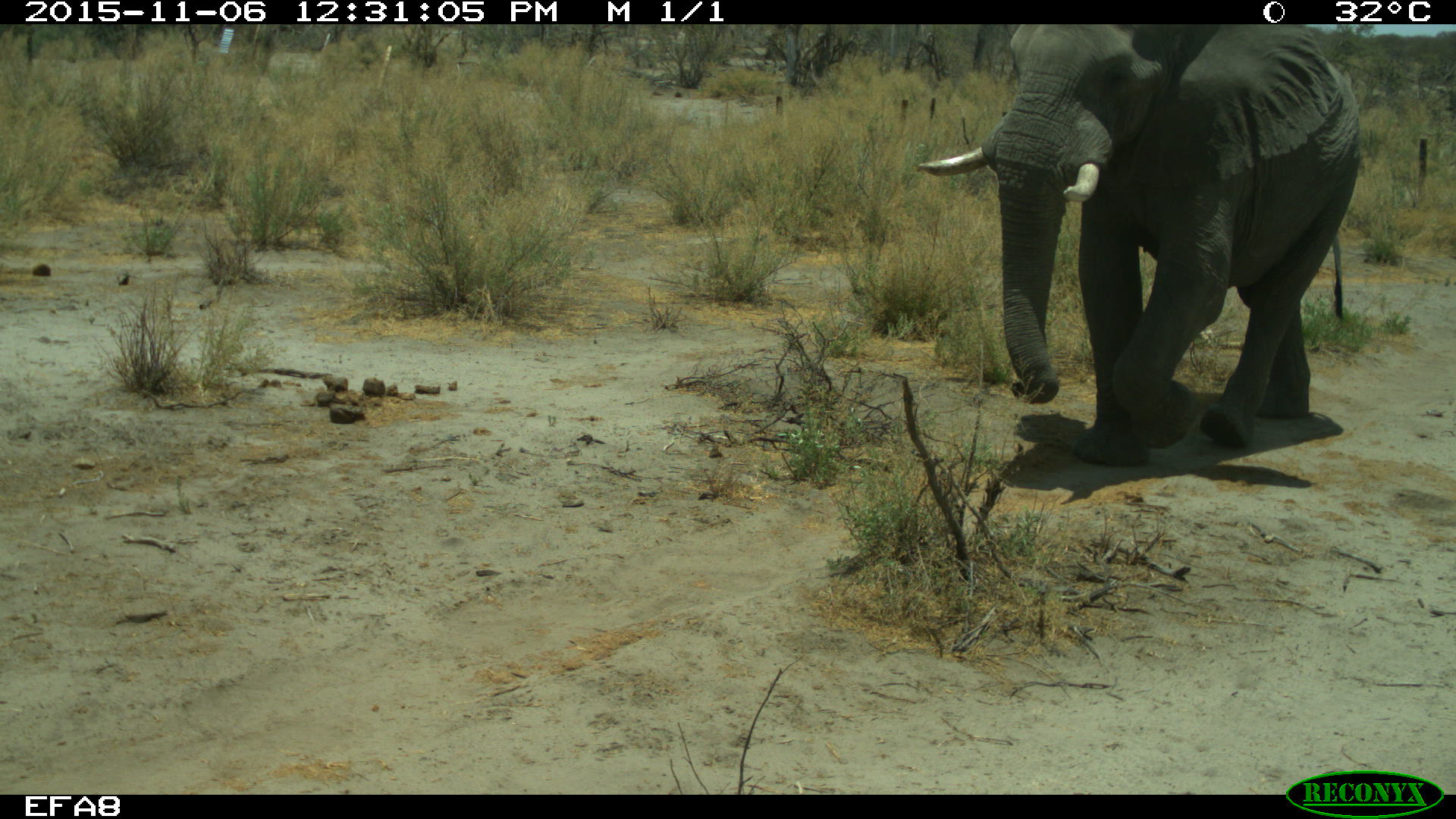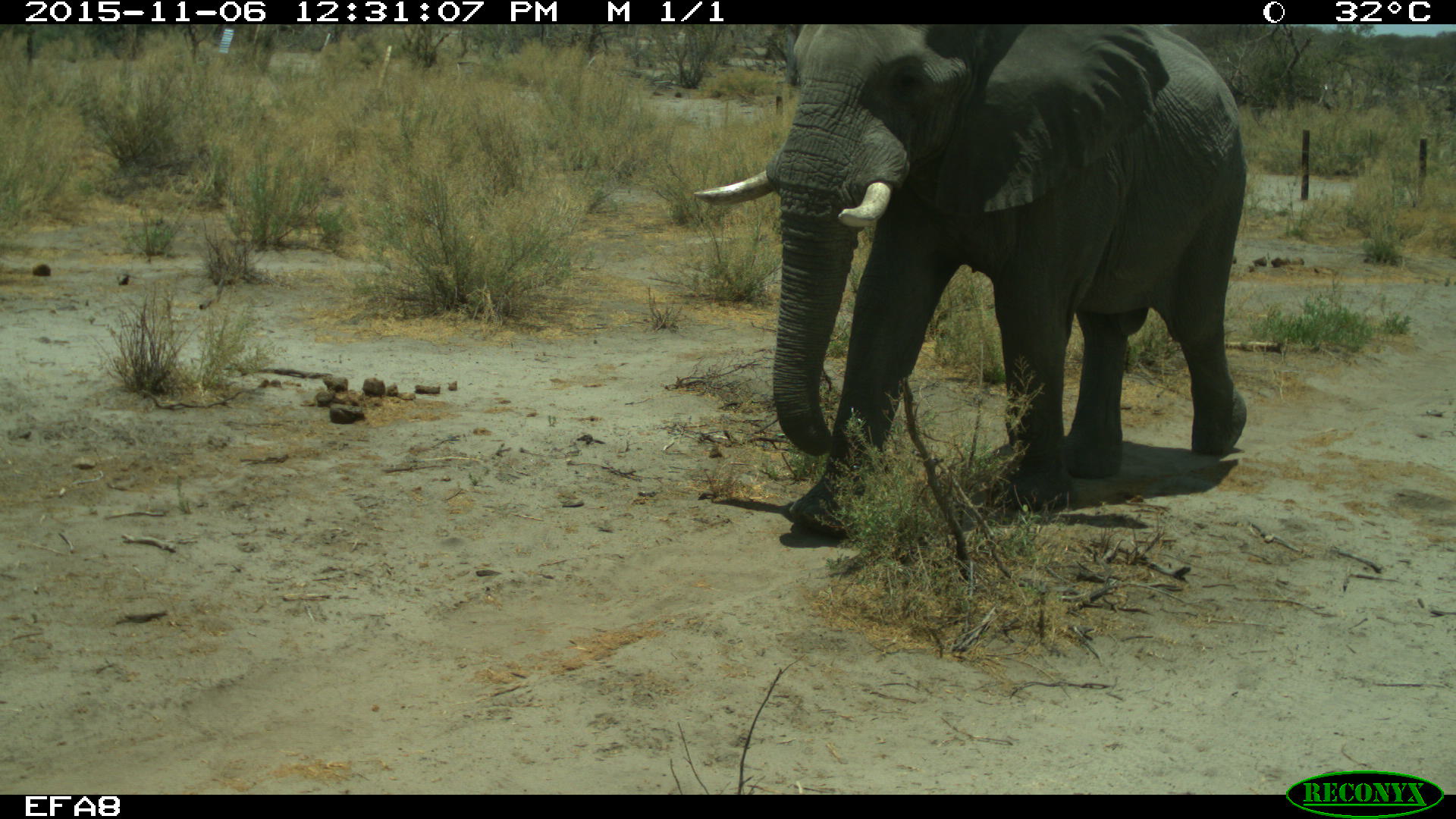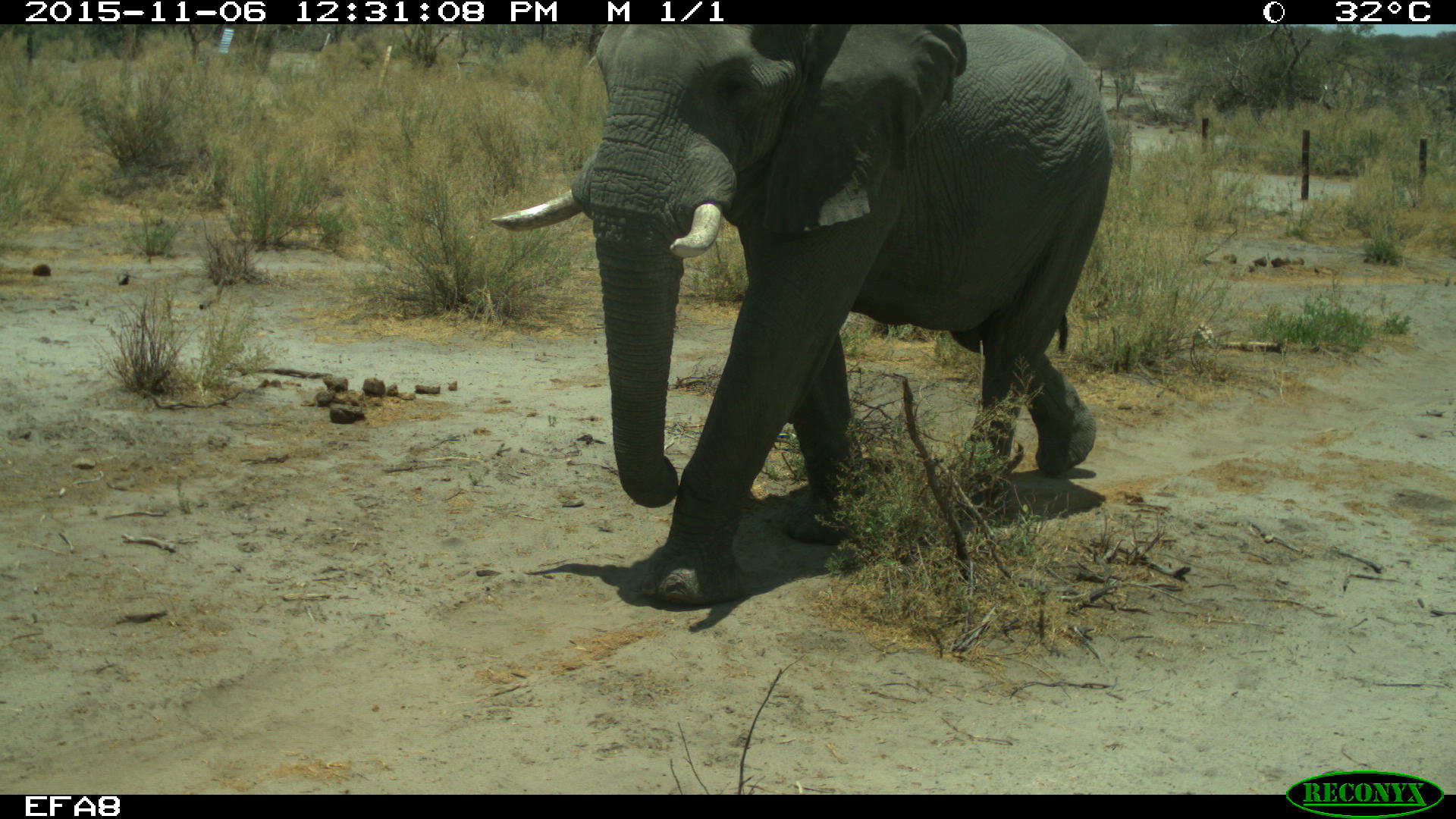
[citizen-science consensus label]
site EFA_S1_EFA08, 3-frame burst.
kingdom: Animalia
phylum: Chordata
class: Mammalia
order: Proboscidea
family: Elephantidae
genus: Loxodonta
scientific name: Loxodonta africana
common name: african bush elephant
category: elephant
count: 1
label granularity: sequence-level